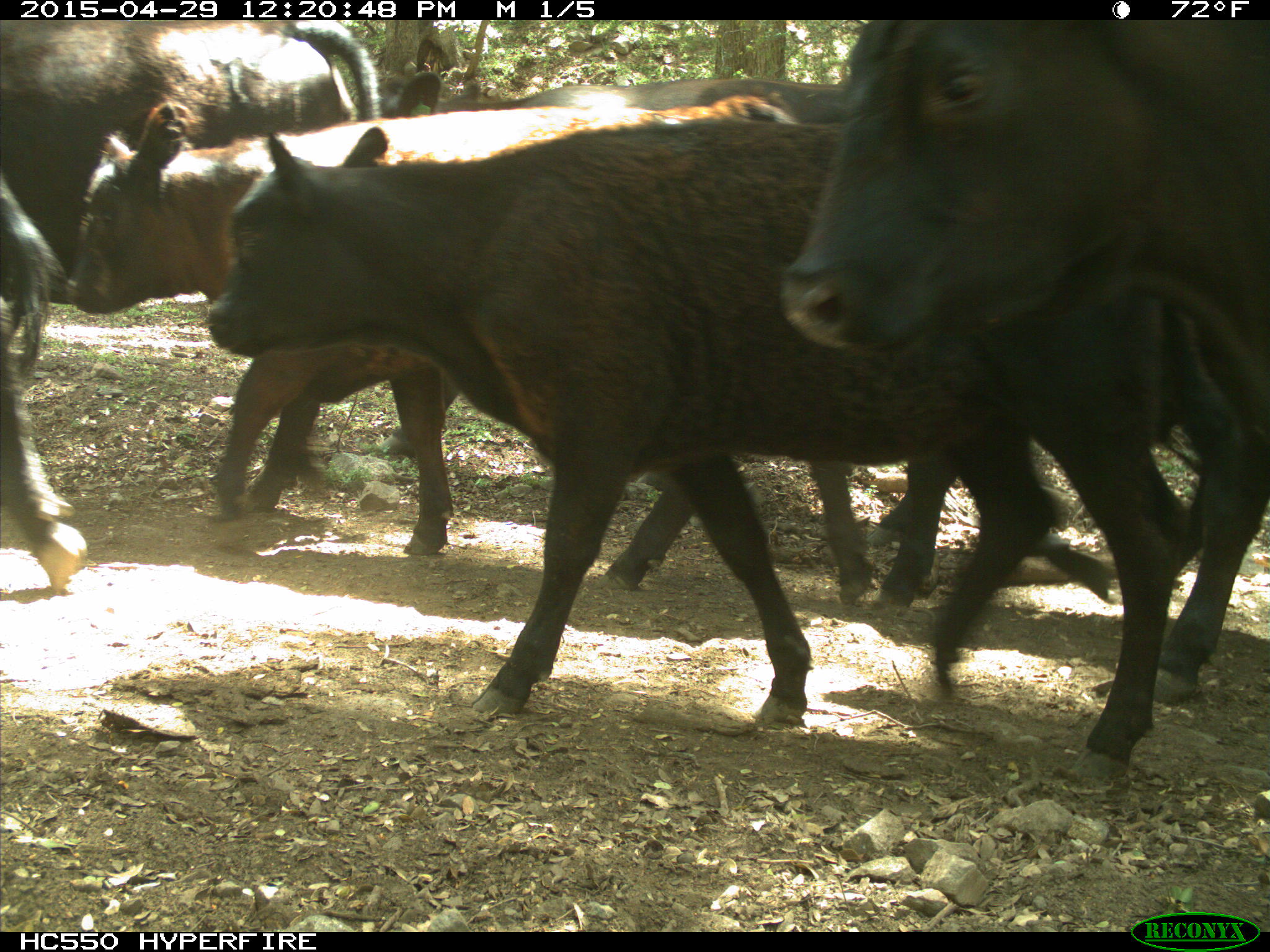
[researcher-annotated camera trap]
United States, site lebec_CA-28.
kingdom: Animalia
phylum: Chordata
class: Mammalia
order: Artiodactyla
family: Bovidae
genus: Bos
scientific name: Bos taurus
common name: domestic cow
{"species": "Bos taurus (domestic cow)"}